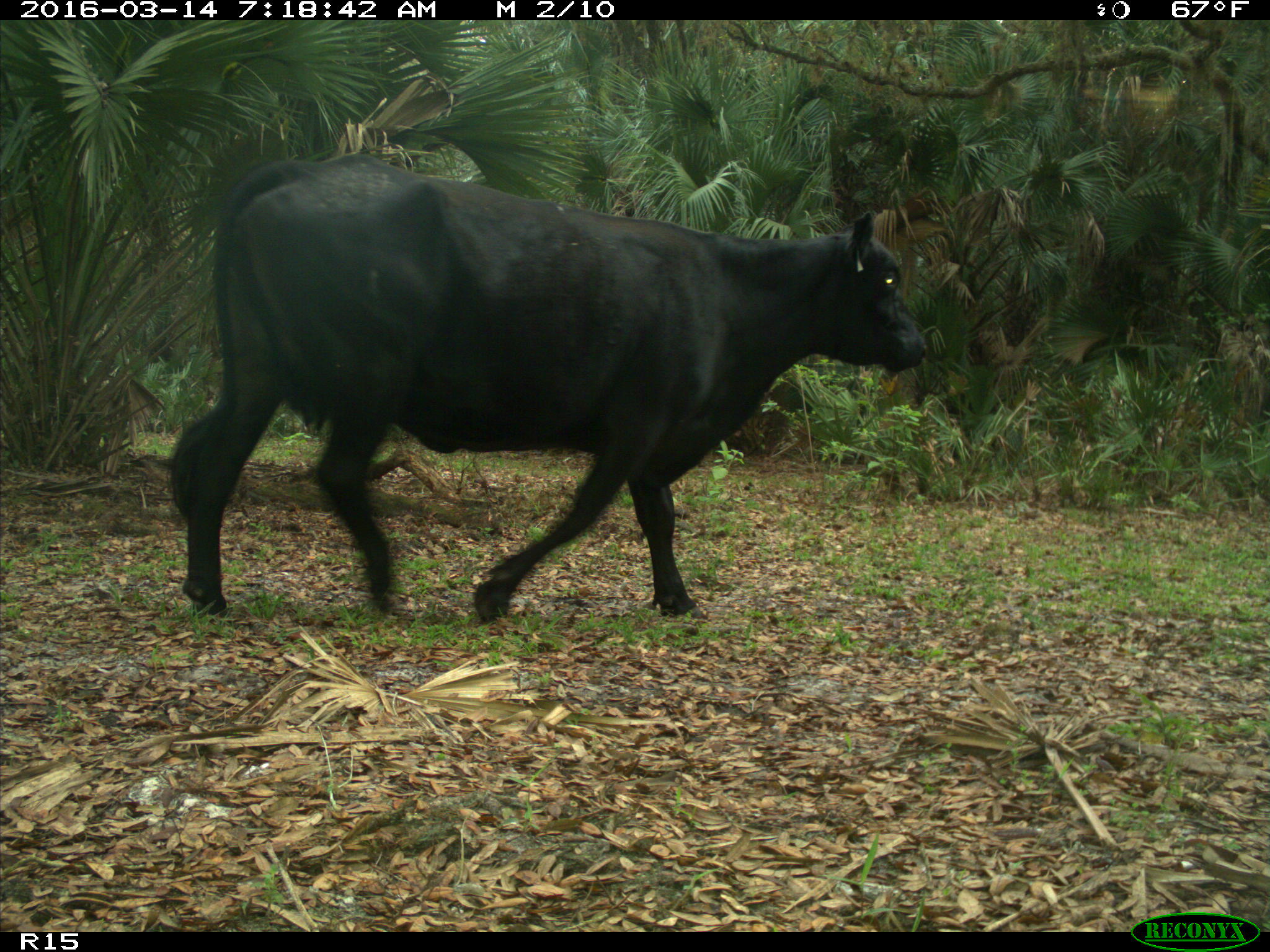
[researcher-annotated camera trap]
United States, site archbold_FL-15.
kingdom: Animalia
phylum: Chordata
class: Mammalia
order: Artiodactyla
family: Bovidae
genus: Bos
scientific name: Bos taurus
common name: domestic cow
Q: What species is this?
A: Bos taurus (domestic cow).